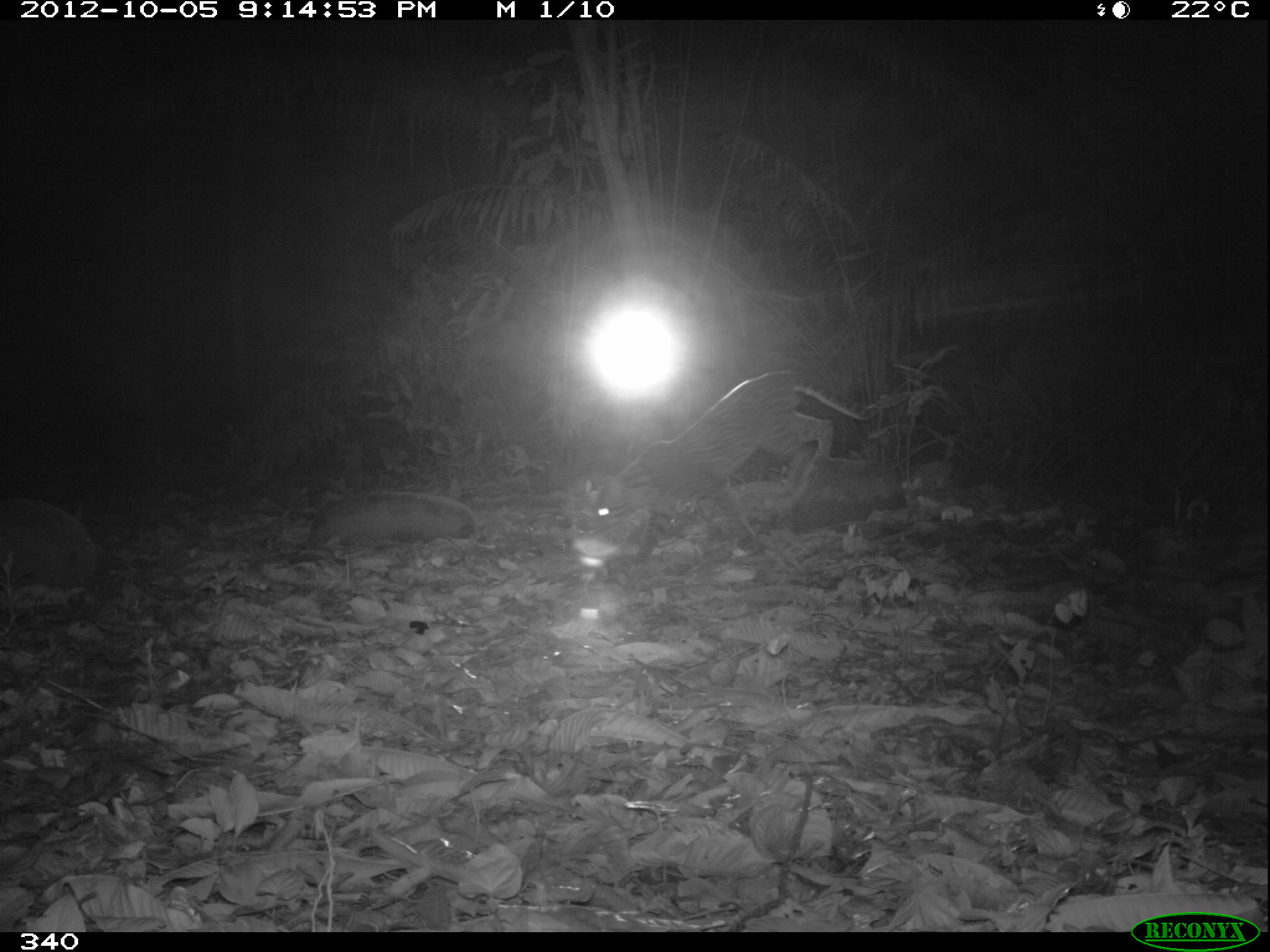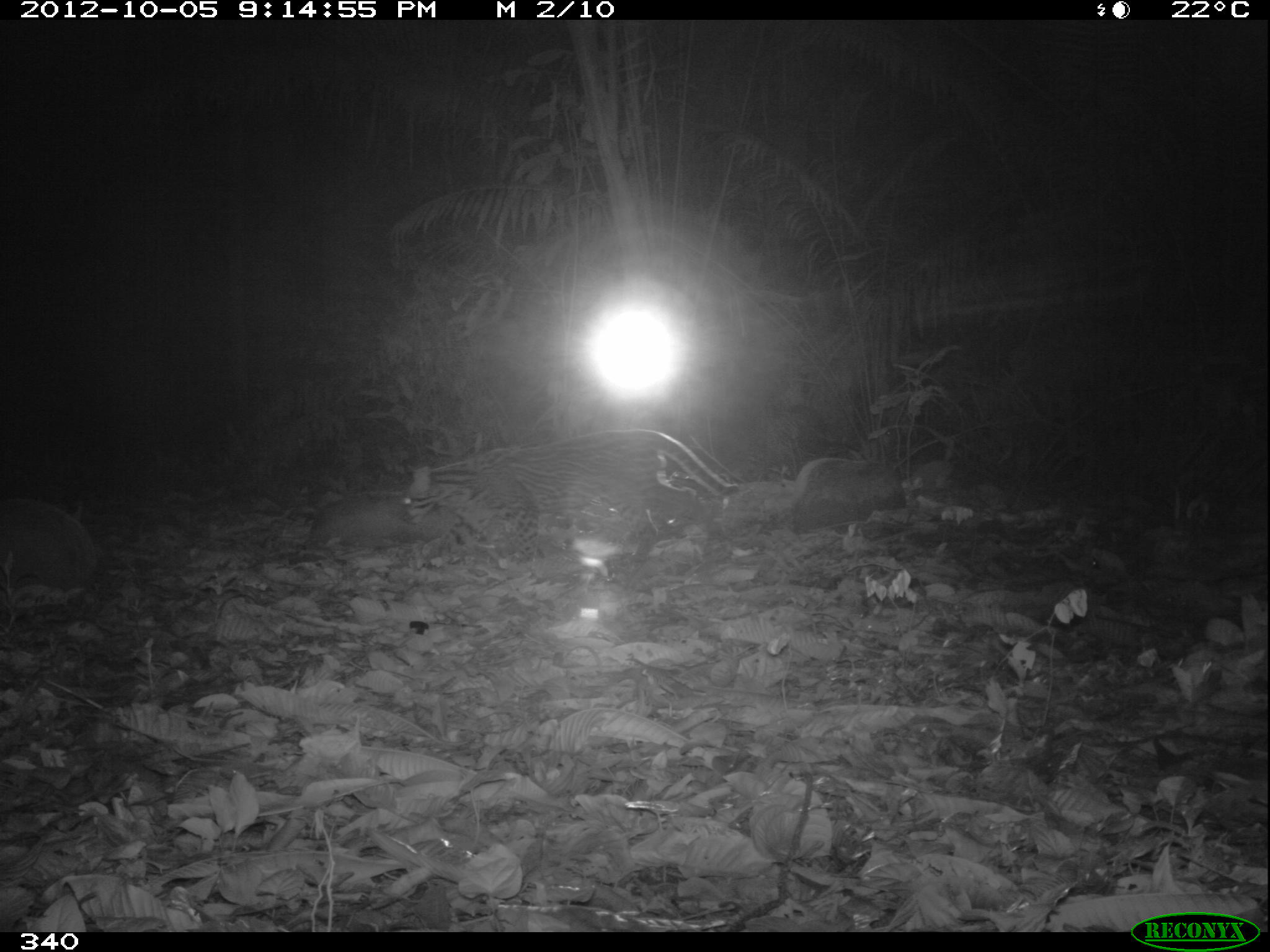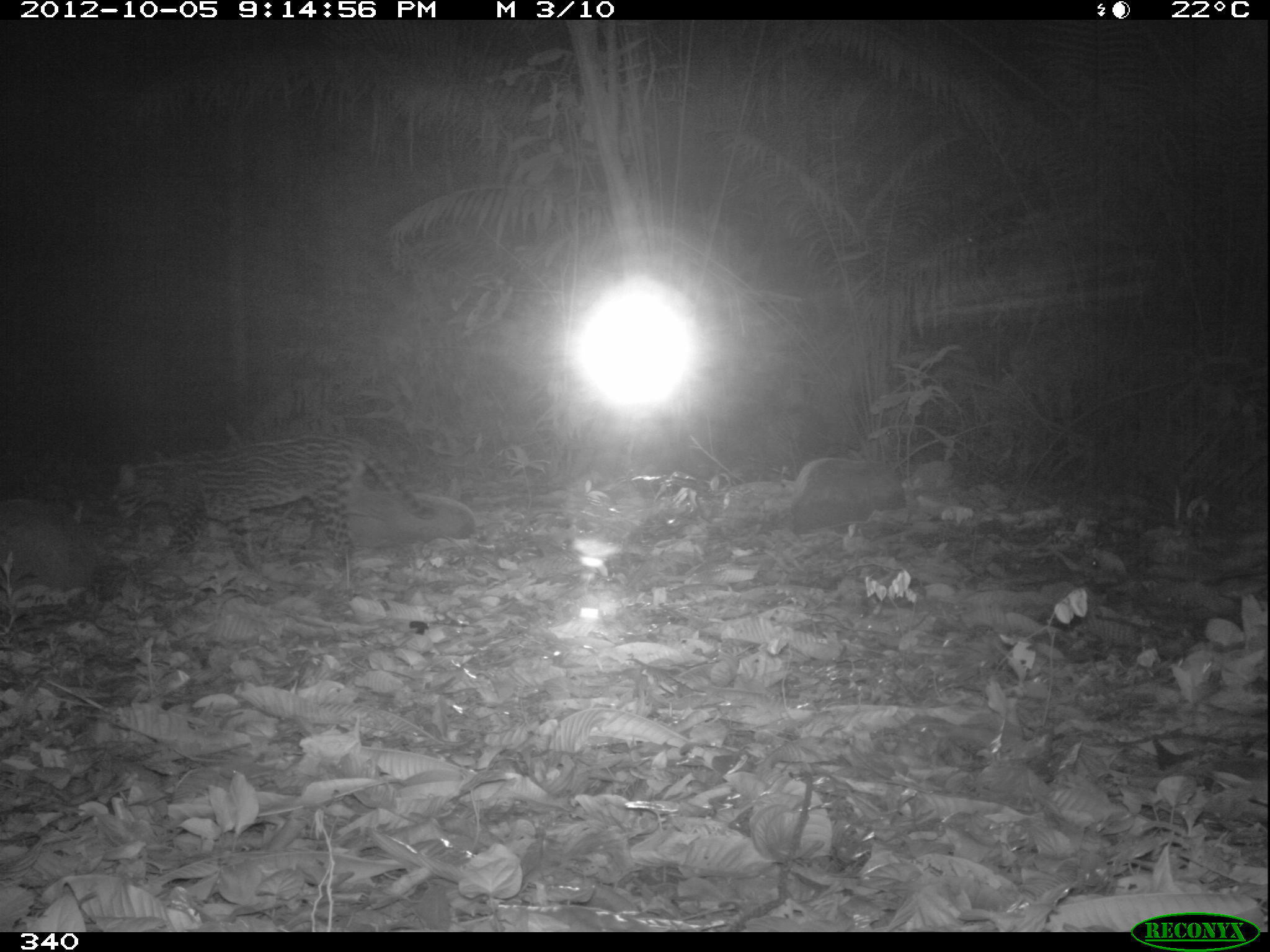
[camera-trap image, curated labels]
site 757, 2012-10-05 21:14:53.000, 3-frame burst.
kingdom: Animalia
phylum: Chordata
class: Mammalia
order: Carnivora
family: Felidae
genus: Leopardus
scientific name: Leopardus pardalis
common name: ocelot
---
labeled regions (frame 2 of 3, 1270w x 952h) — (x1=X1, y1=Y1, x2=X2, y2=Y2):
leopardus pardalis: (x1=401, y1=428, x2=739, y2=561)